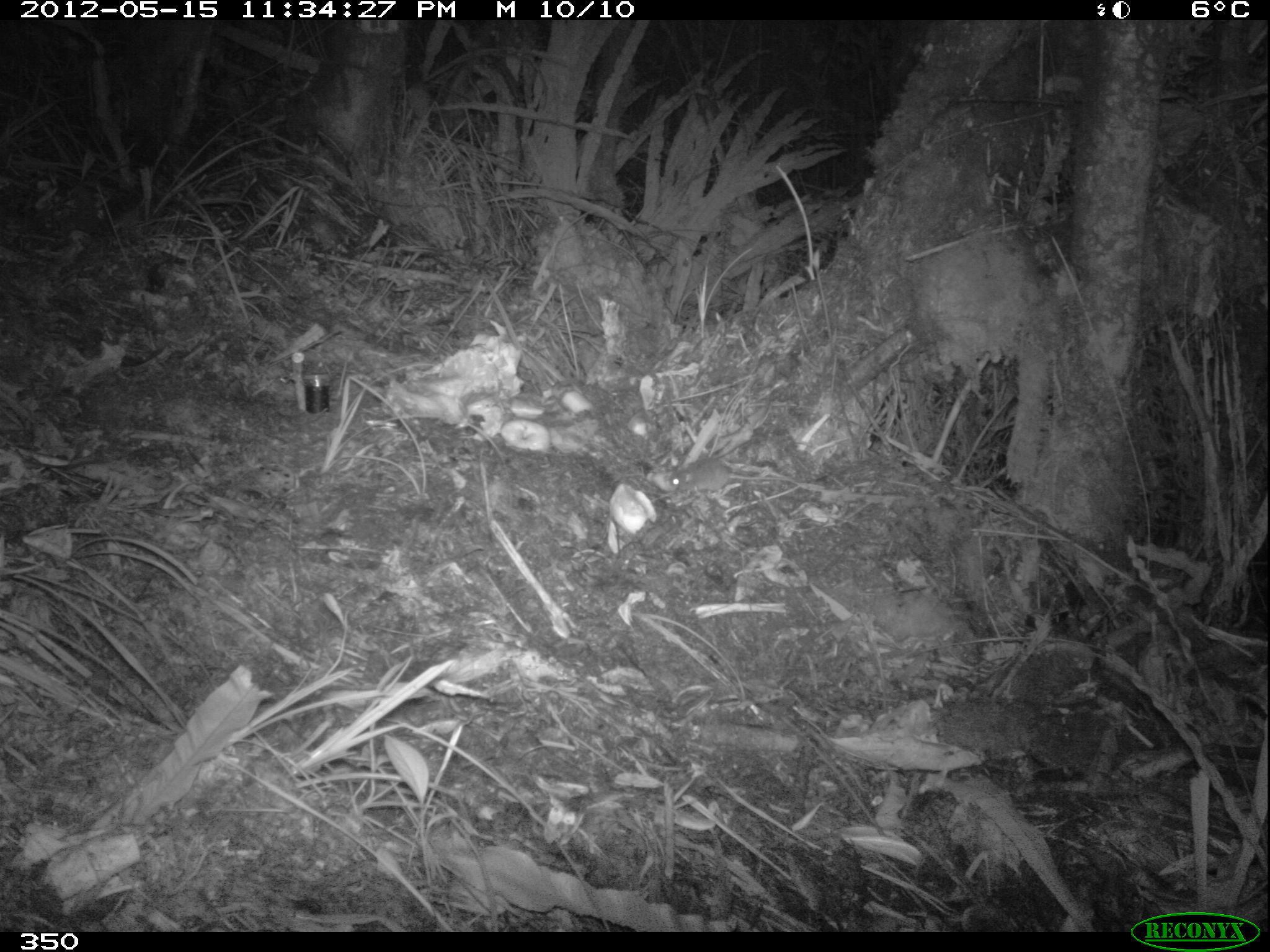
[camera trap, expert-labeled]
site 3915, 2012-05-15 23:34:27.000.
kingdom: Animalia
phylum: Chordata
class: Mammalia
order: Rodentia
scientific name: Rodentia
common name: rodents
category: unknown rodent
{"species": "unknown rodent (rodents) (Rodentia)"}